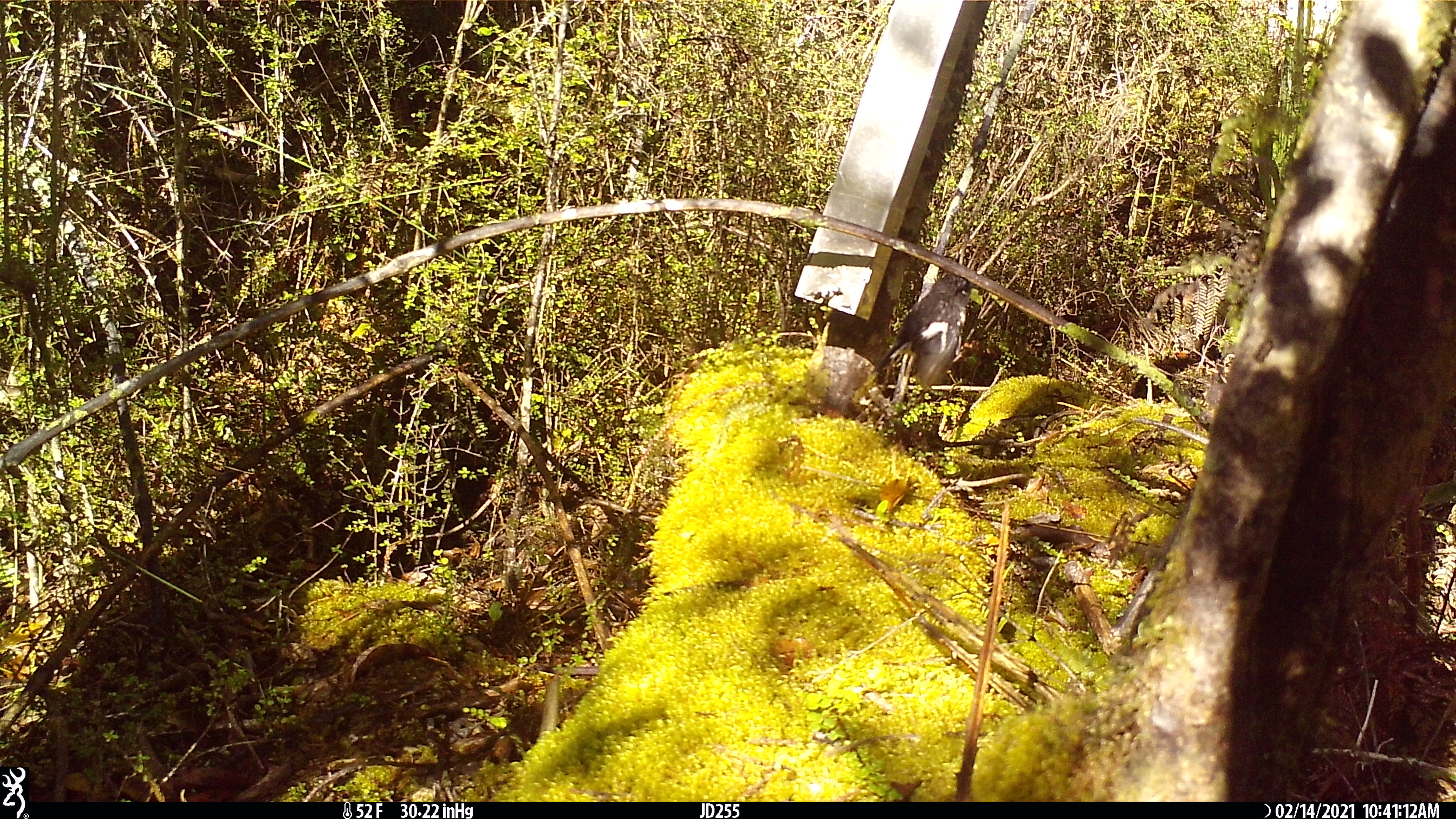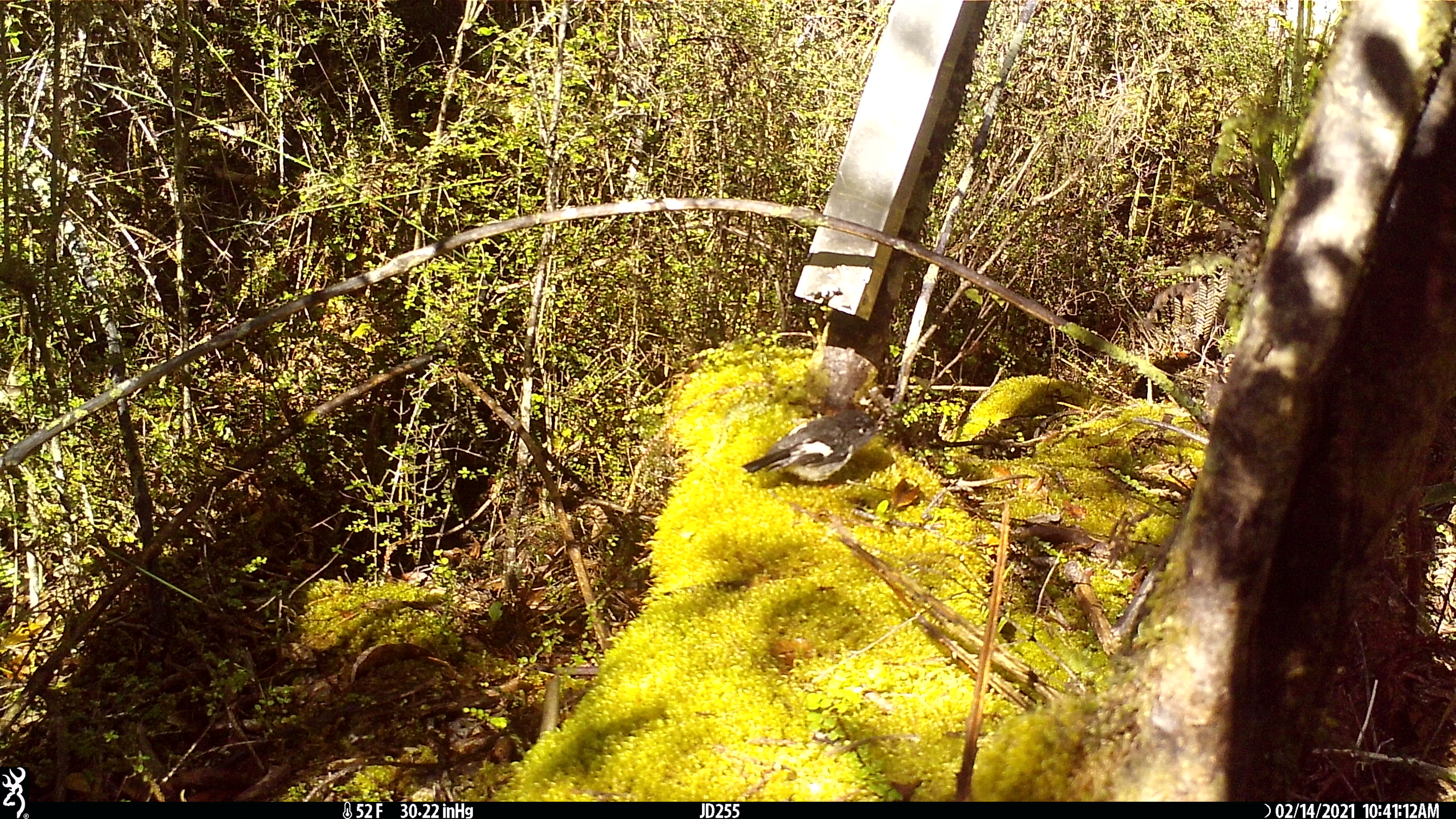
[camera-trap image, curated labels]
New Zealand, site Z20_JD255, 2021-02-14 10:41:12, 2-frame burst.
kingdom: Animalia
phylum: Chordata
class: Aves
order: Passeriformes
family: Petroicidae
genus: Petroica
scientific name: Petroica macrocephala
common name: tomtit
Tomtit (Petroica macrocephala).